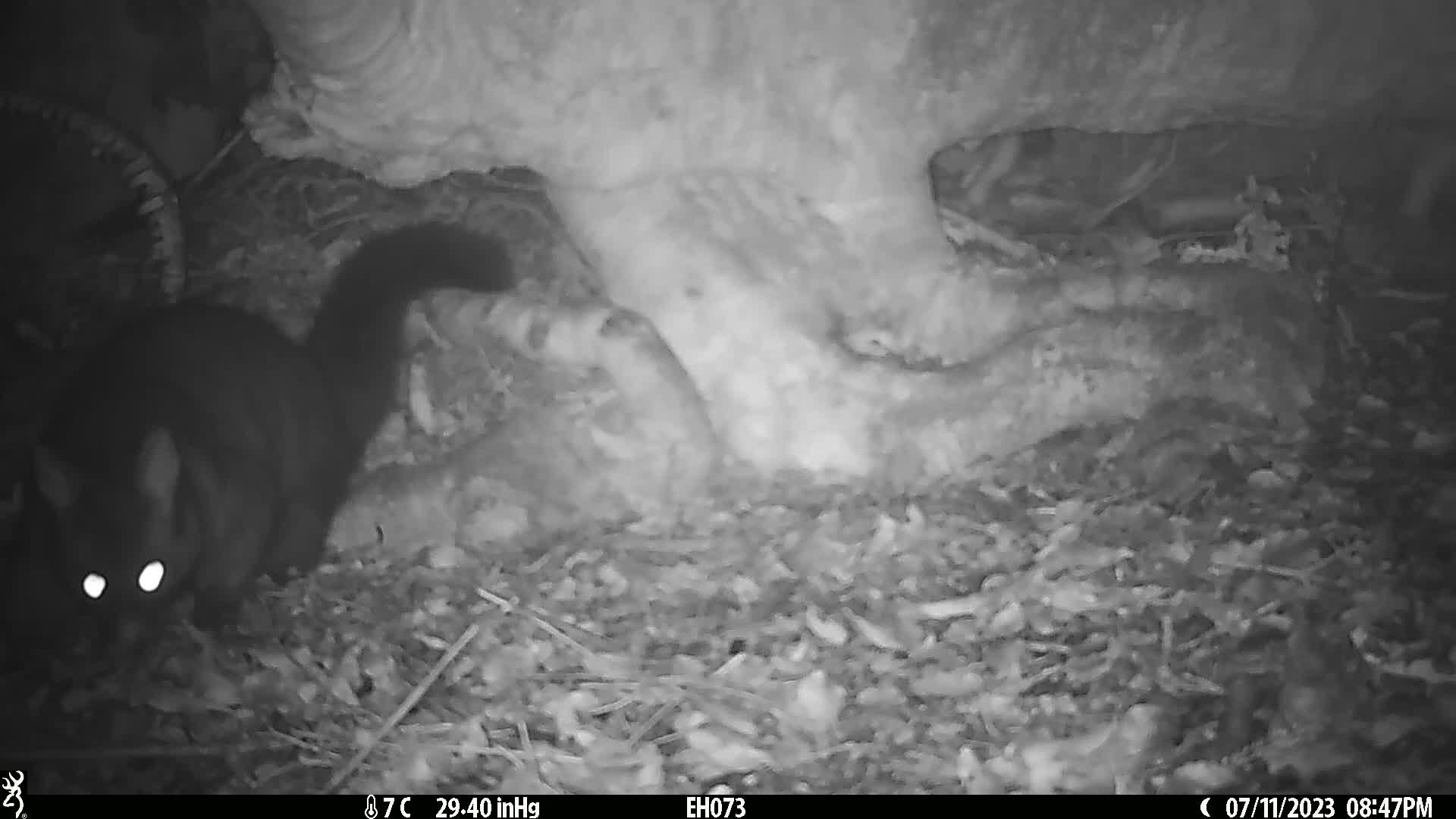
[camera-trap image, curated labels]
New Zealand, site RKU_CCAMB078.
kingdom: Animalia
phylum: Chordata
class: Mammalia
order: Diprotodontia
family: Phalangeridae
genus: Trichosurus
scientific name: Trichosurus vulpecula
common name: common brushtail possum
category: possum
Possum (common brushtail possum) (Trichosurus vulpecula).